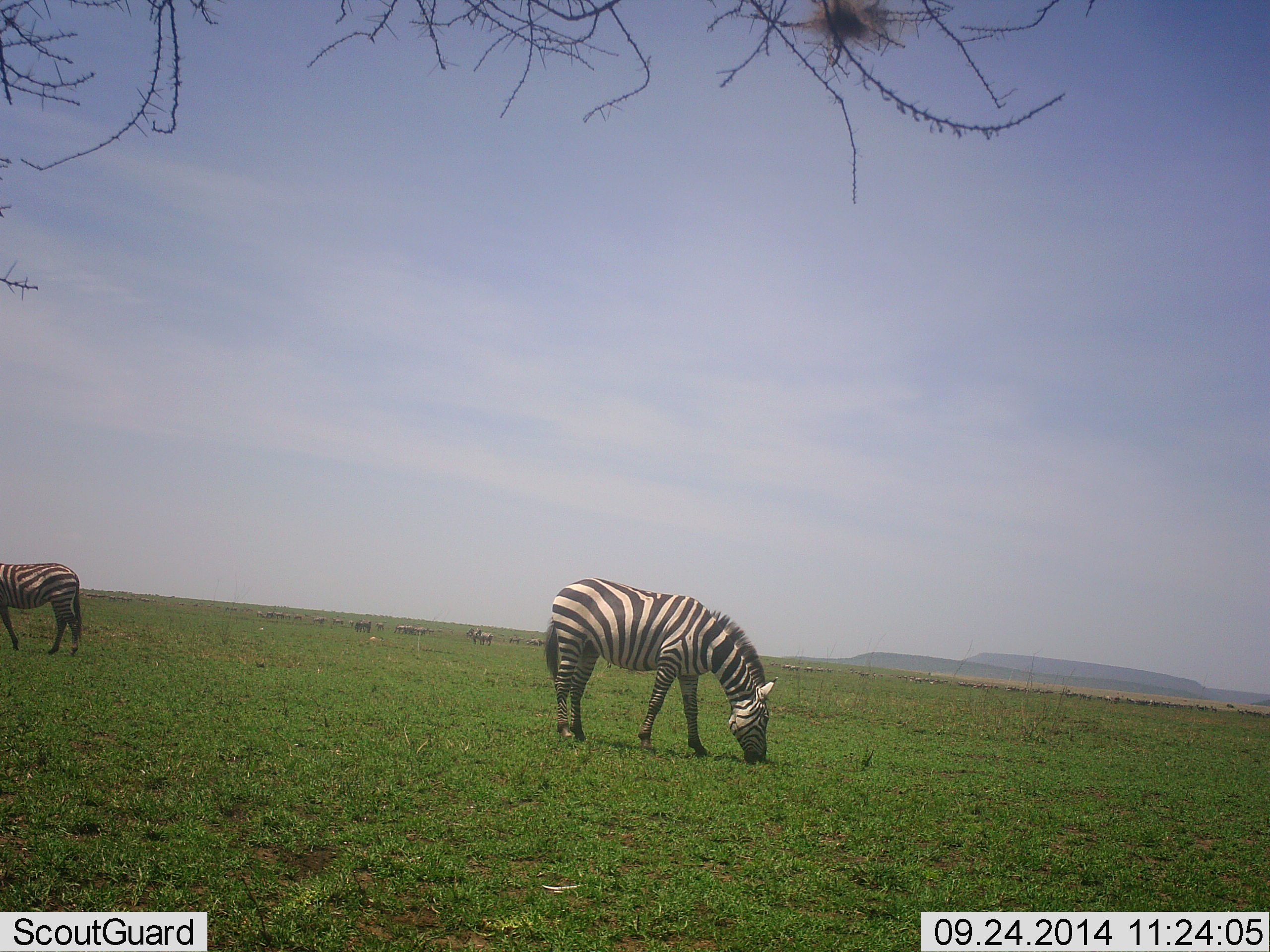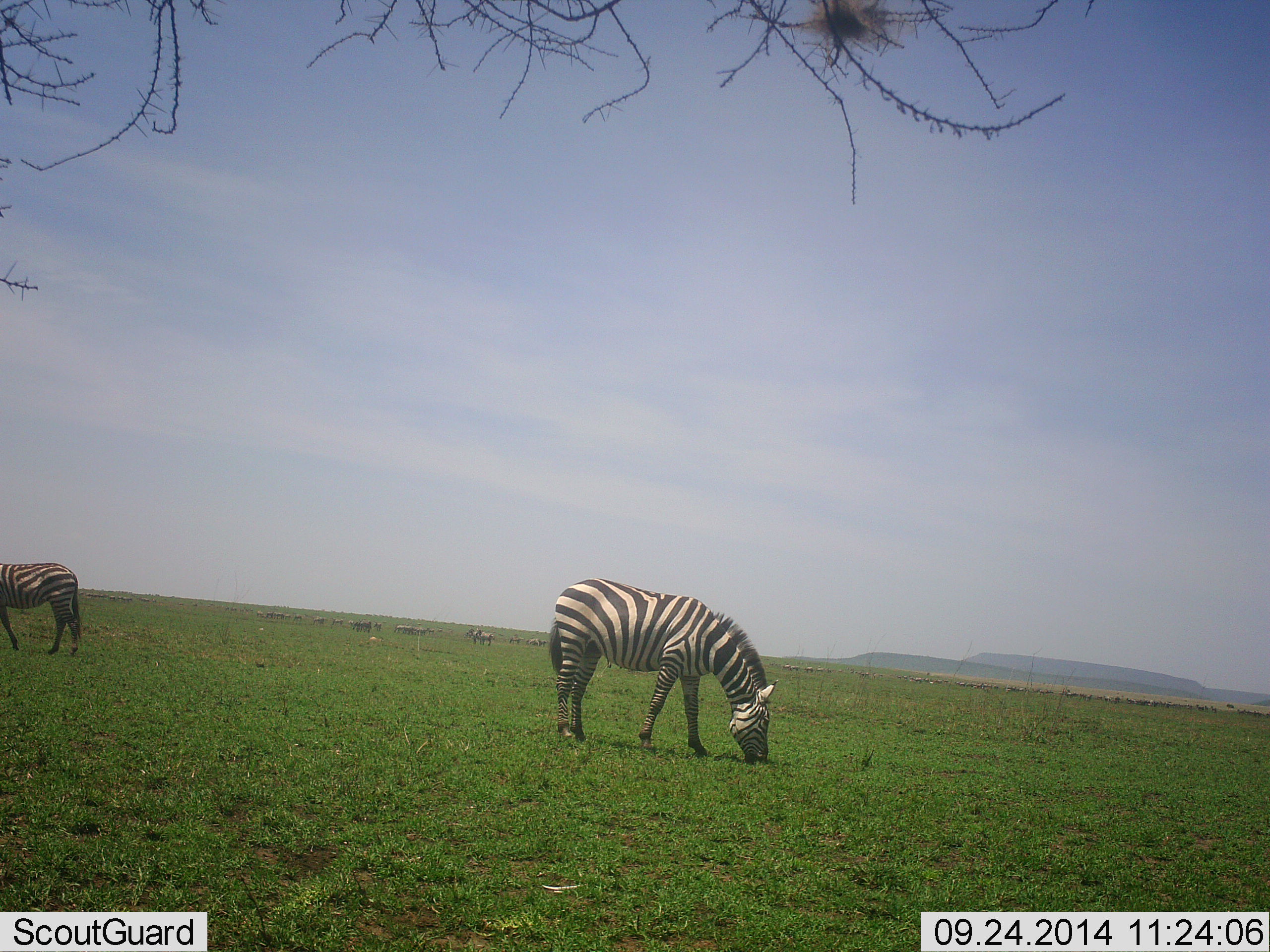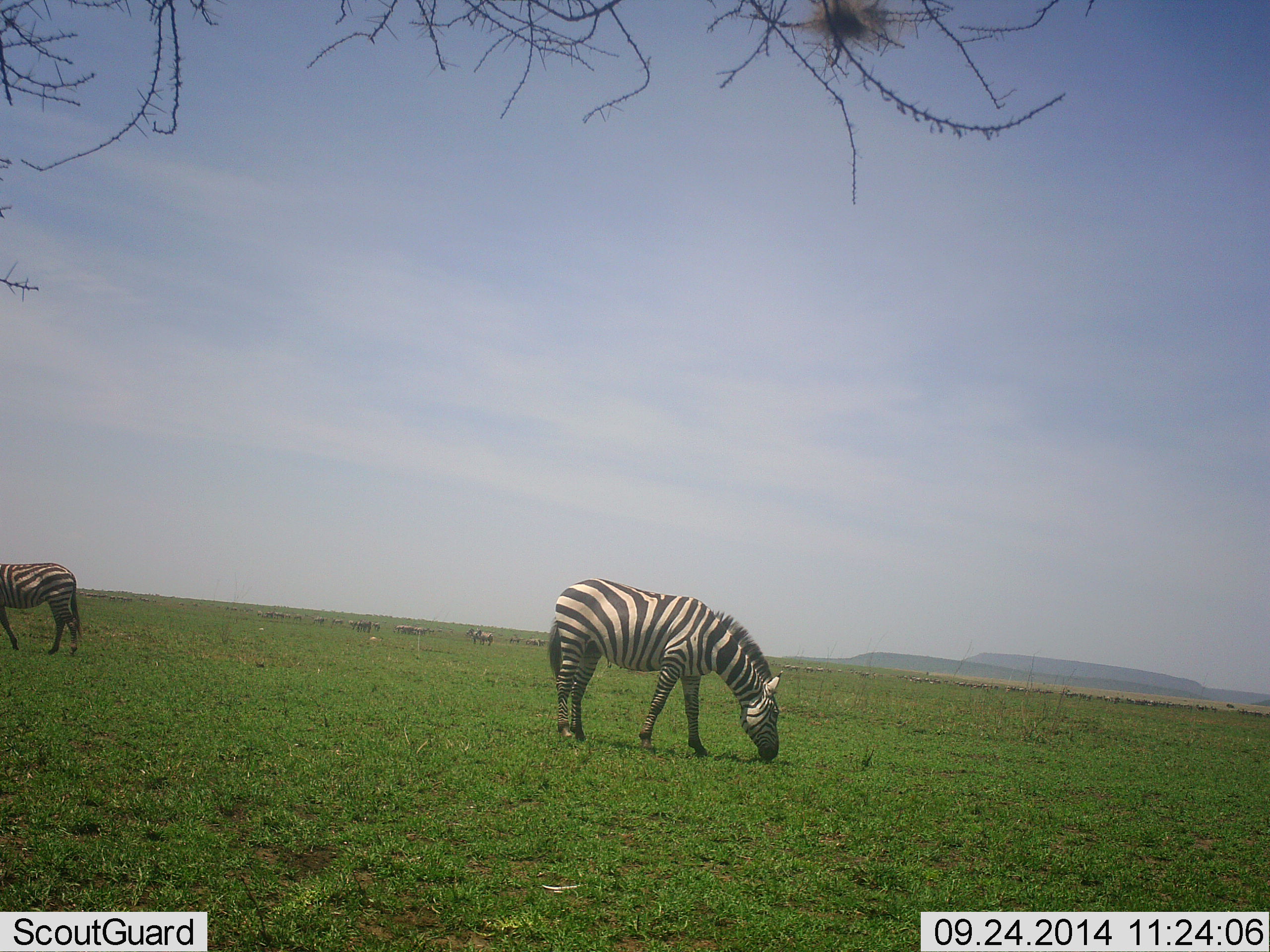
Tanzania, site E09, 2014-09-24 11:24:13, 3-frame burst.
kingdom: Animalia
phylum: Chordata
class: Mammalia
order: Perissodactyla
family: Equidae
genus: Equus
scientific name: Equus quagga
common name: plains zebra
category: zebra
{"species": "zebra (plains zebra) (Equus quagga)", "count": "2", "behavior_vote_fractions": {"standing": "50%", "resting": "0%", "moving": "0%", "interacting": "0%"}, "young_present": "0%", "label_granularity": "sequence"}